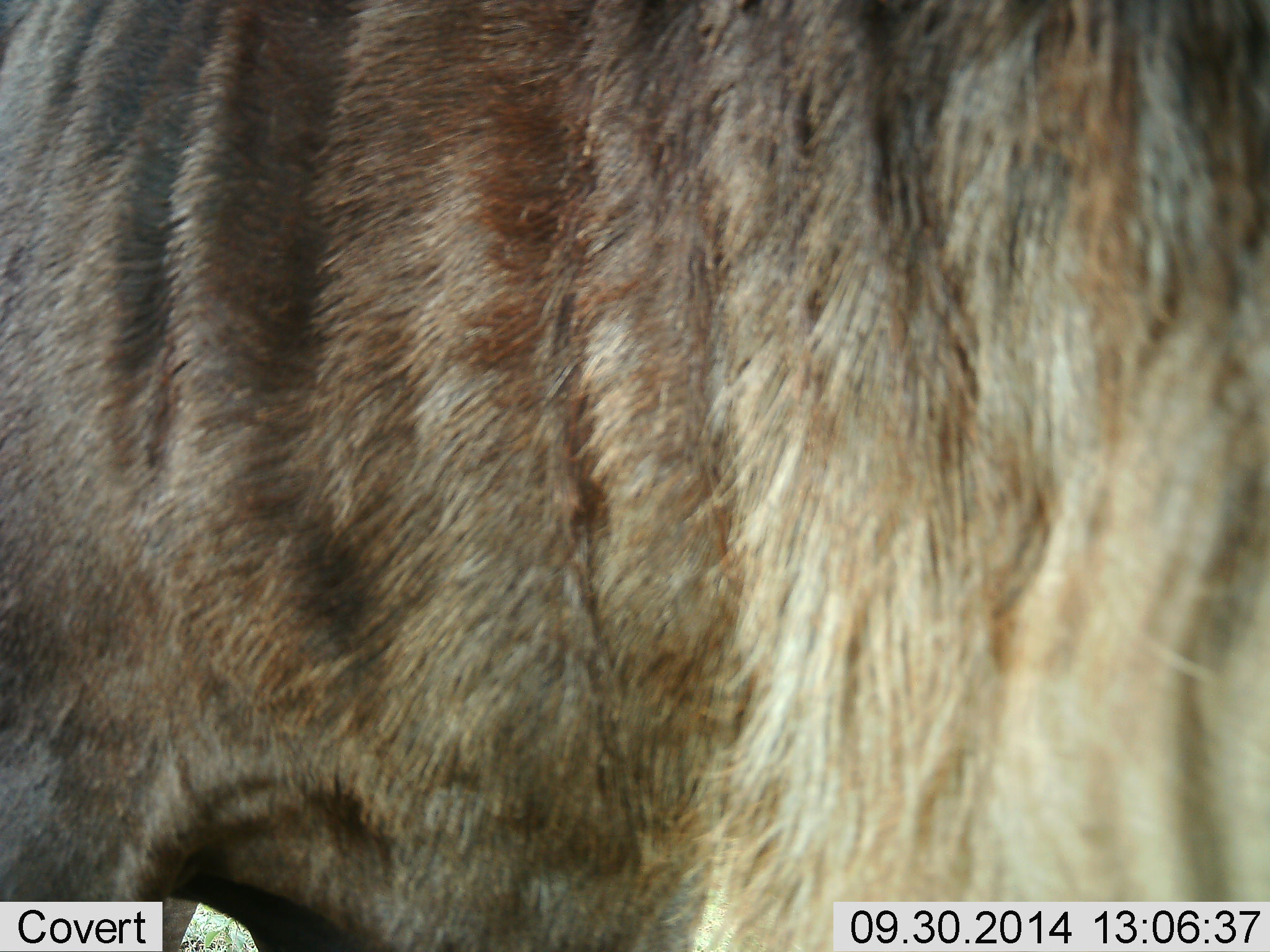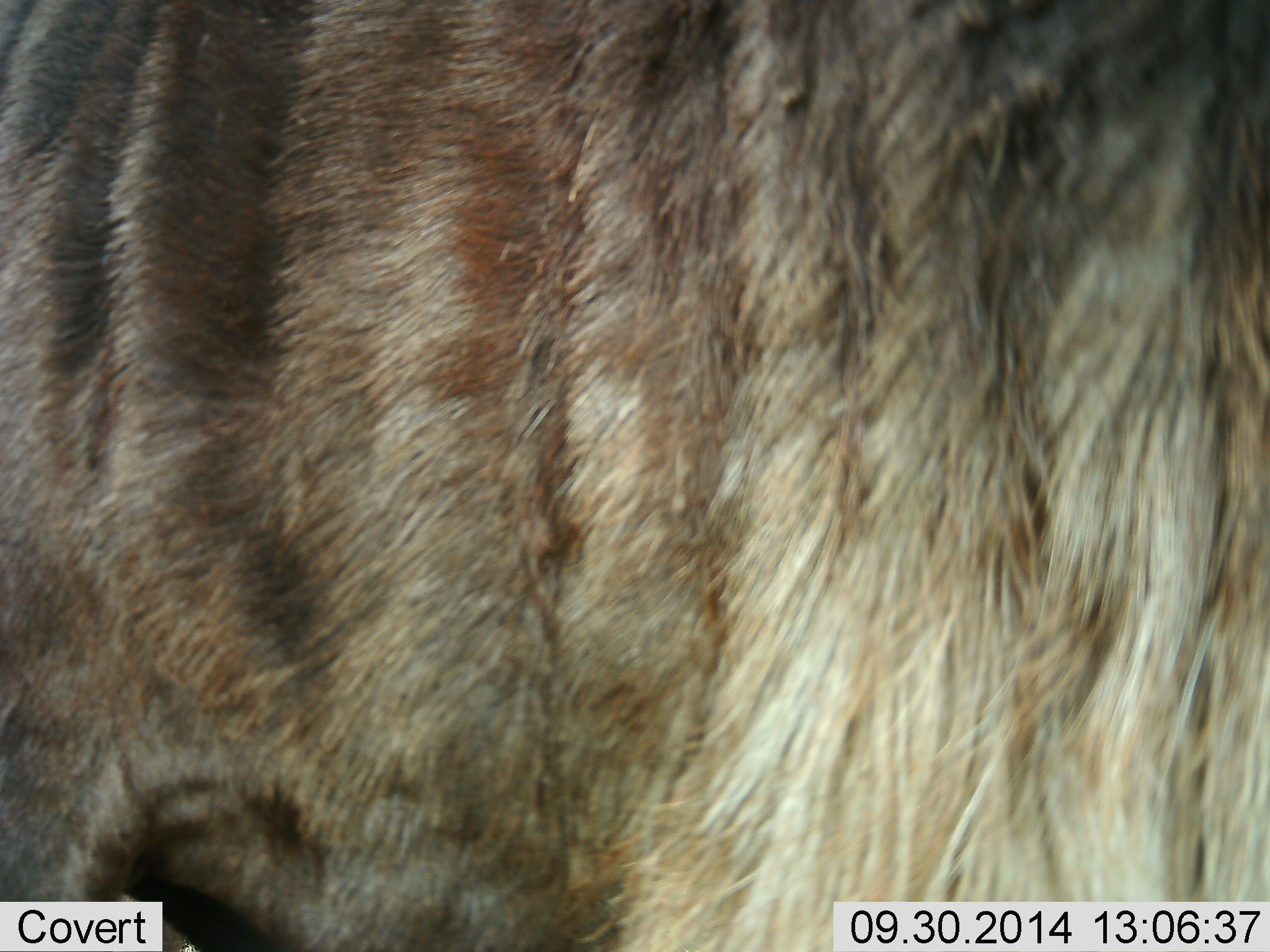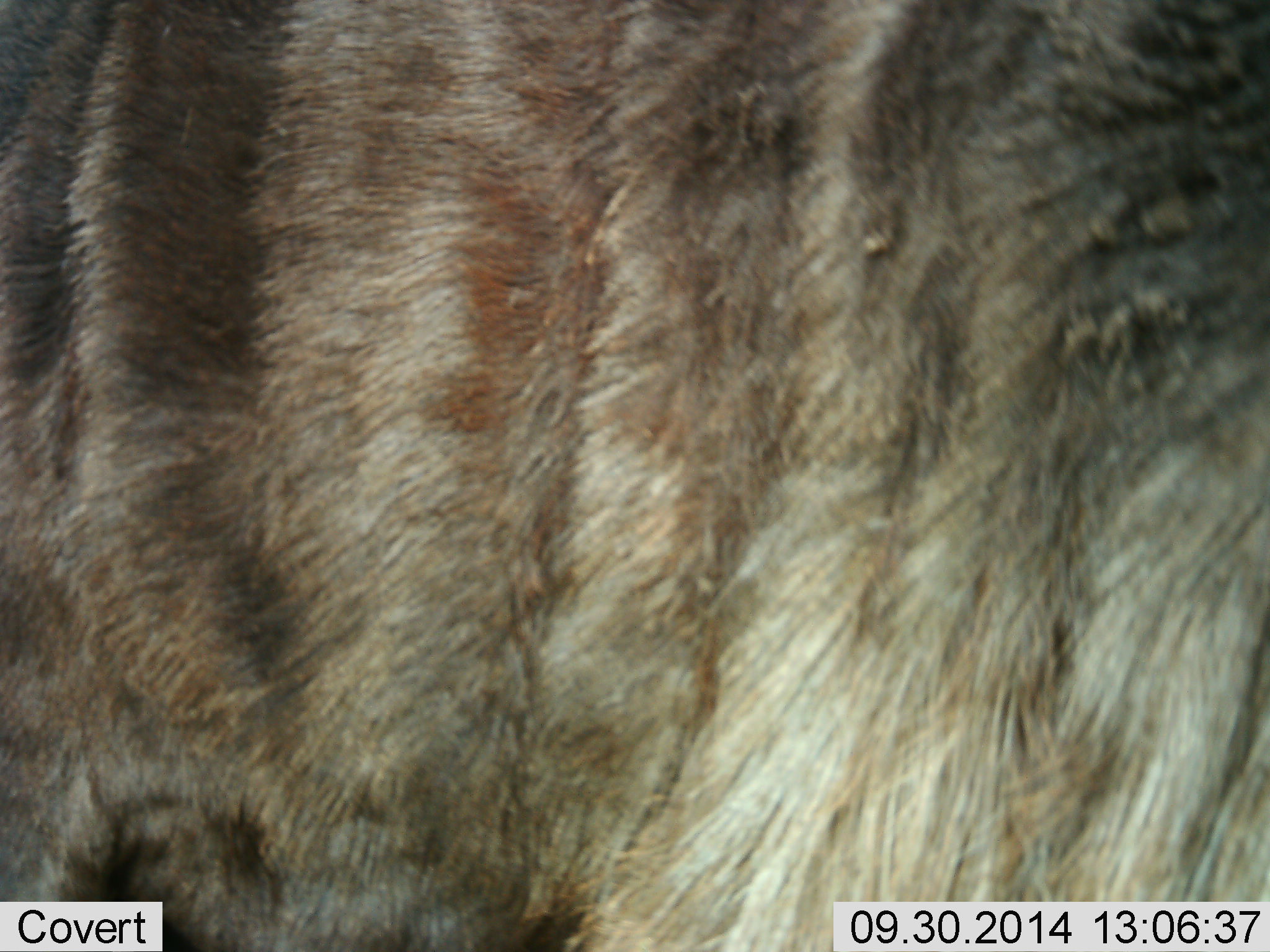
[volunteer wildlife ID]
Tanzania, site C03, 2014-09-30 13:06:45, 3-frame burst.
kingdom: Animalia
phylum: Chordata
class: Mammalia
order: Artiodactyla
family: Bovidae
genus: Connochaetes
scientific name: Connochaetes taurinus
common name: blue wildebeest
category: wildebeest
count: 1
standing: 100%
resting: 0%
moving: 0%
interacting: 0%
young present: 0%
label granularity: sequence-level